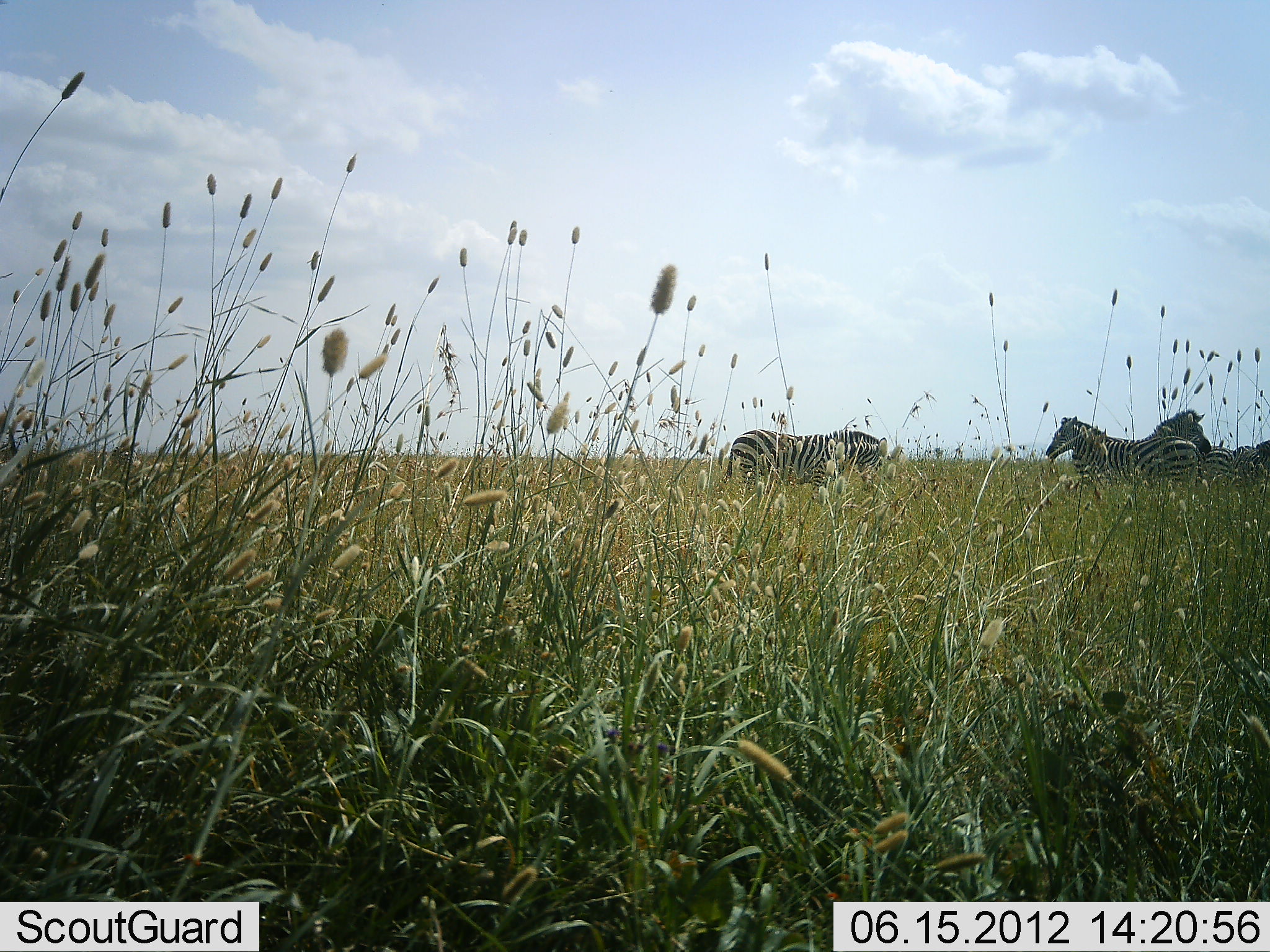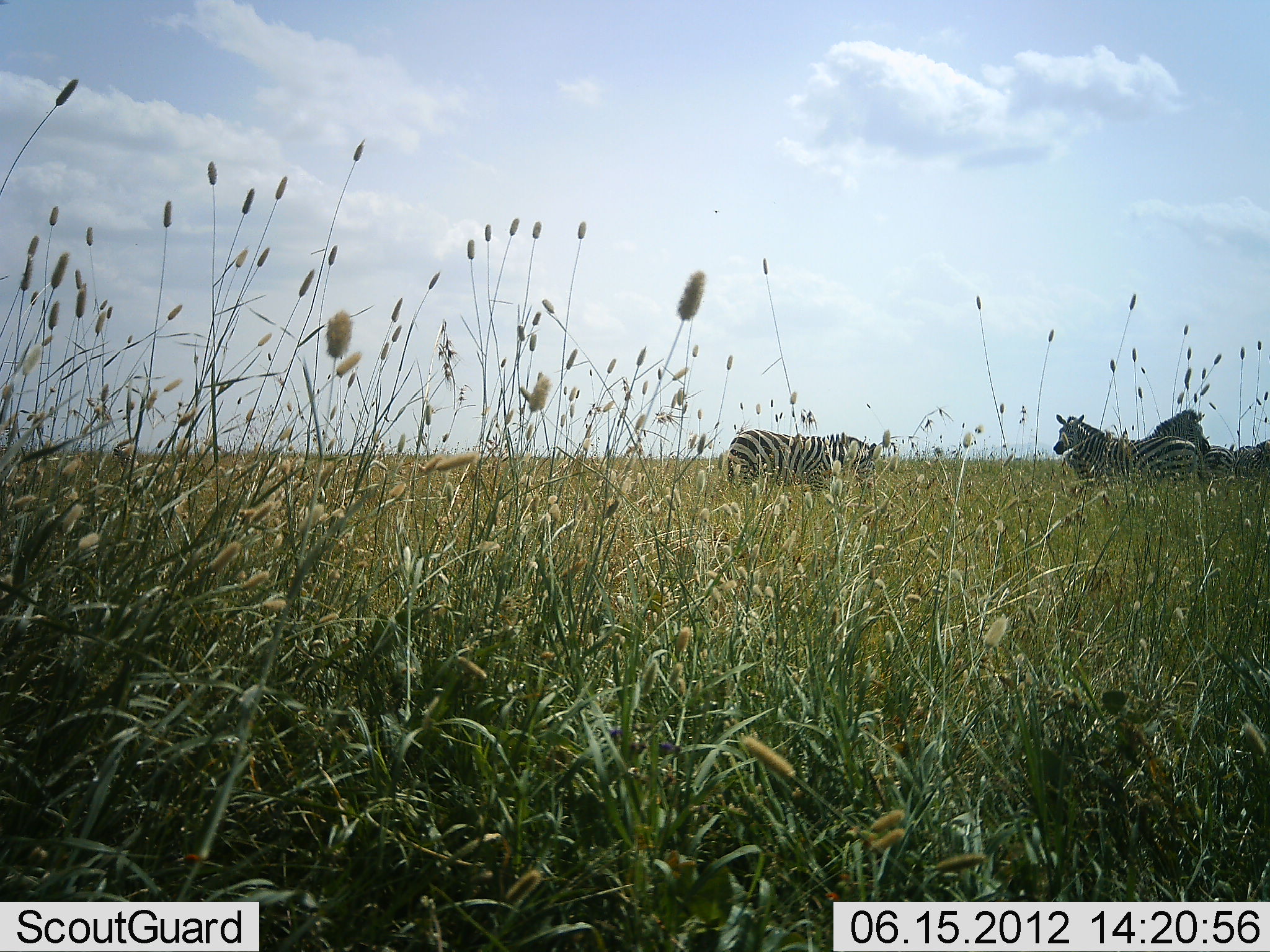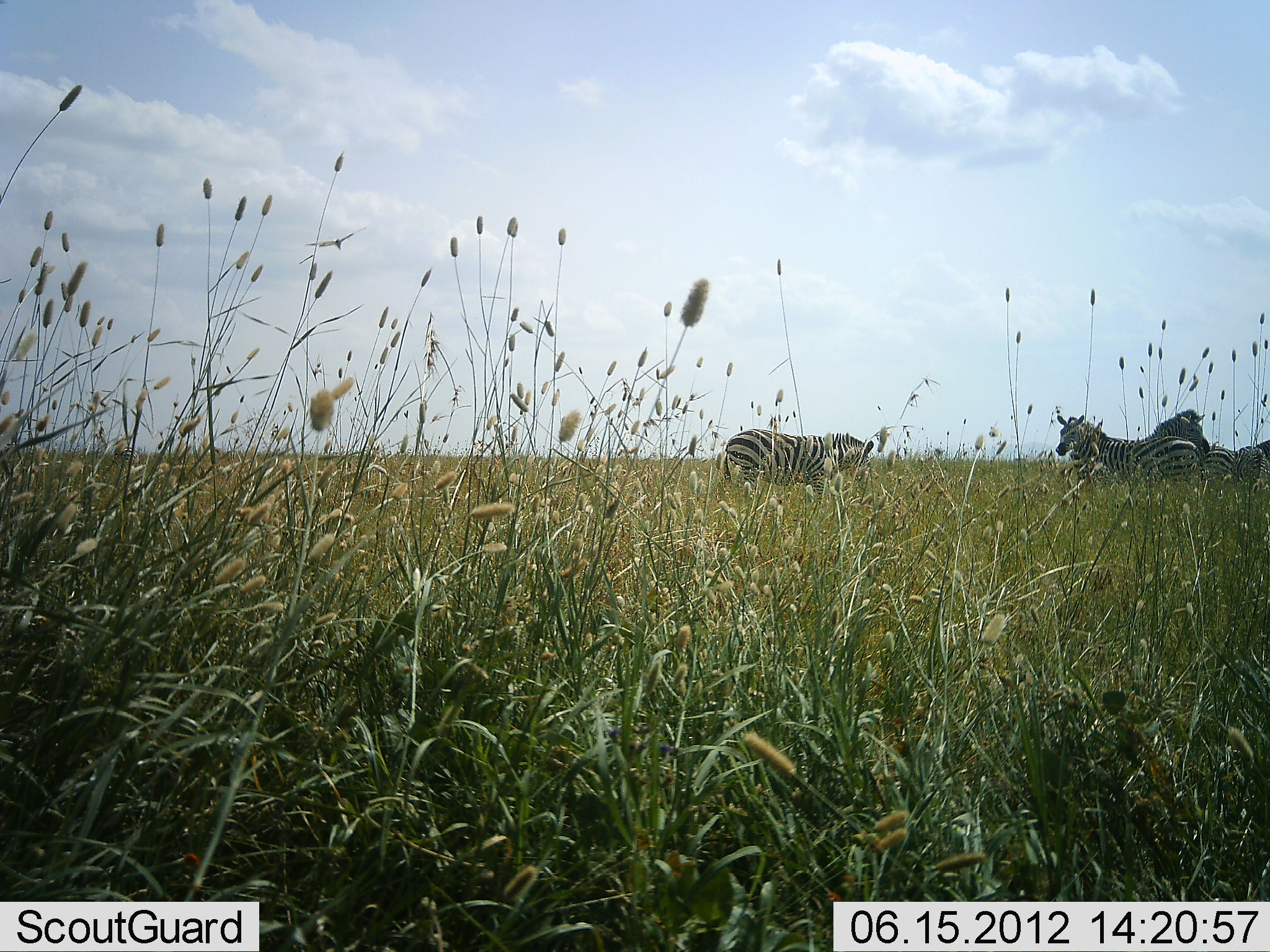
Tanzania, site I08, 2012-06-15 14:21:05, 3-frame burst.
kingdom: Animalia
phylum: Chordata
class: Mammalia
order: Perissodactyla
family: Equidae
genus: Equus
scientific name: Equus quagga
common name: plains zebra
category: zebra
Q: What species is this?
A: Zebra (plains zebra) (Equus quagga).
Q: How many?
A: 4.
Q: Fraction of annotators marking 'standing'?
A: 100%.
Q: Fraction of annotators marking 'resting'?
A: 0%.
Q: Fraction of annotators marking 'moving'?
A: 0%.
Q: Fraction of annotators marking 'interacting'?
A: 0%.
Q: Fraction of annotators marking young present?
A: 0%.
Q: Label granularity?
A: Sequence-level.